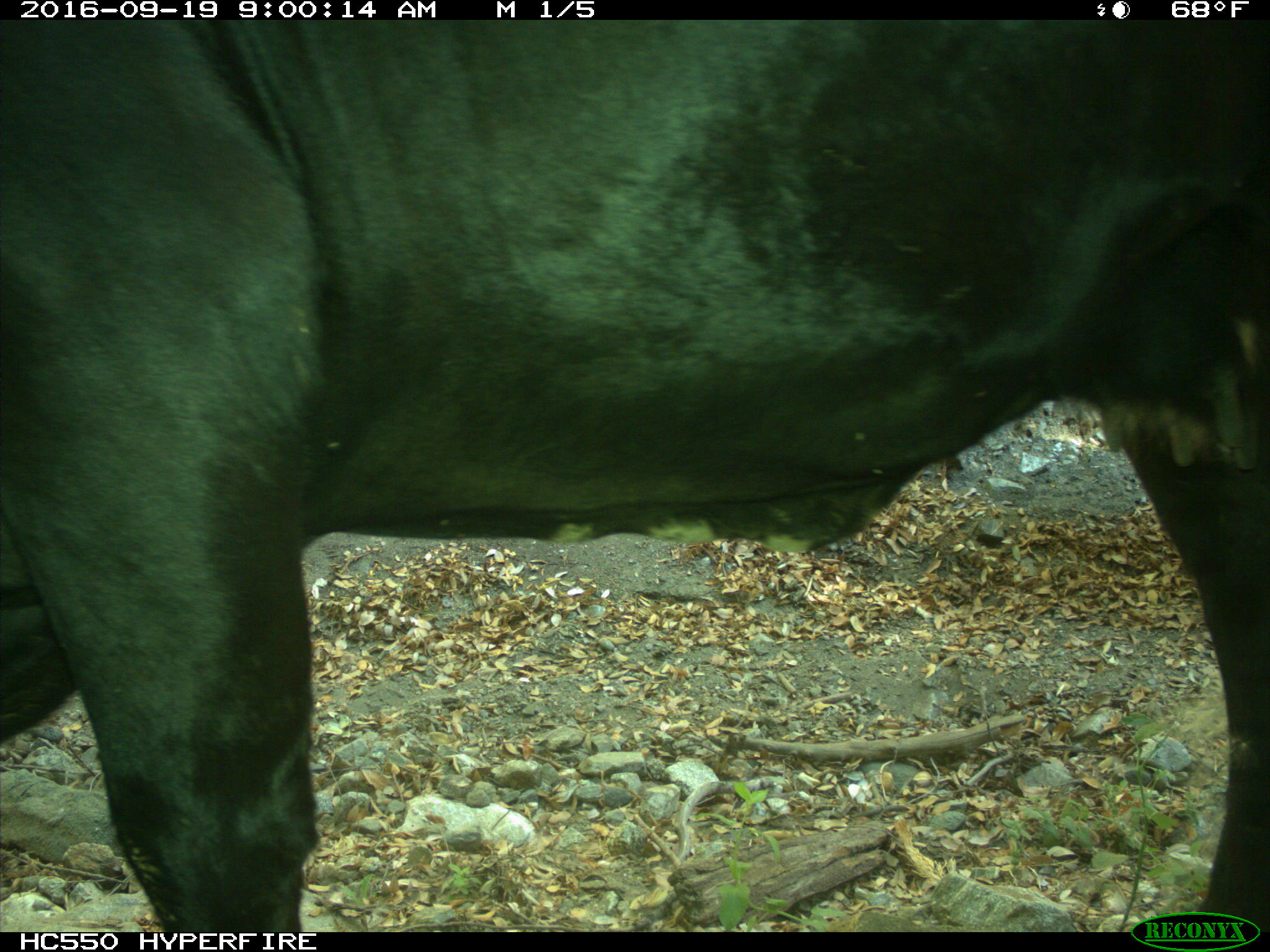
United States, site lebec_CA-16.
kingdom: Animalia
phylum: Chordata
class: Mammalia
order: Artiodactyla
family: Bovidae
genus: Bos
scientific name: Bos taurus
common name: domestic cow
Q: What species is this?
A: Bos taurus (domestic cow).